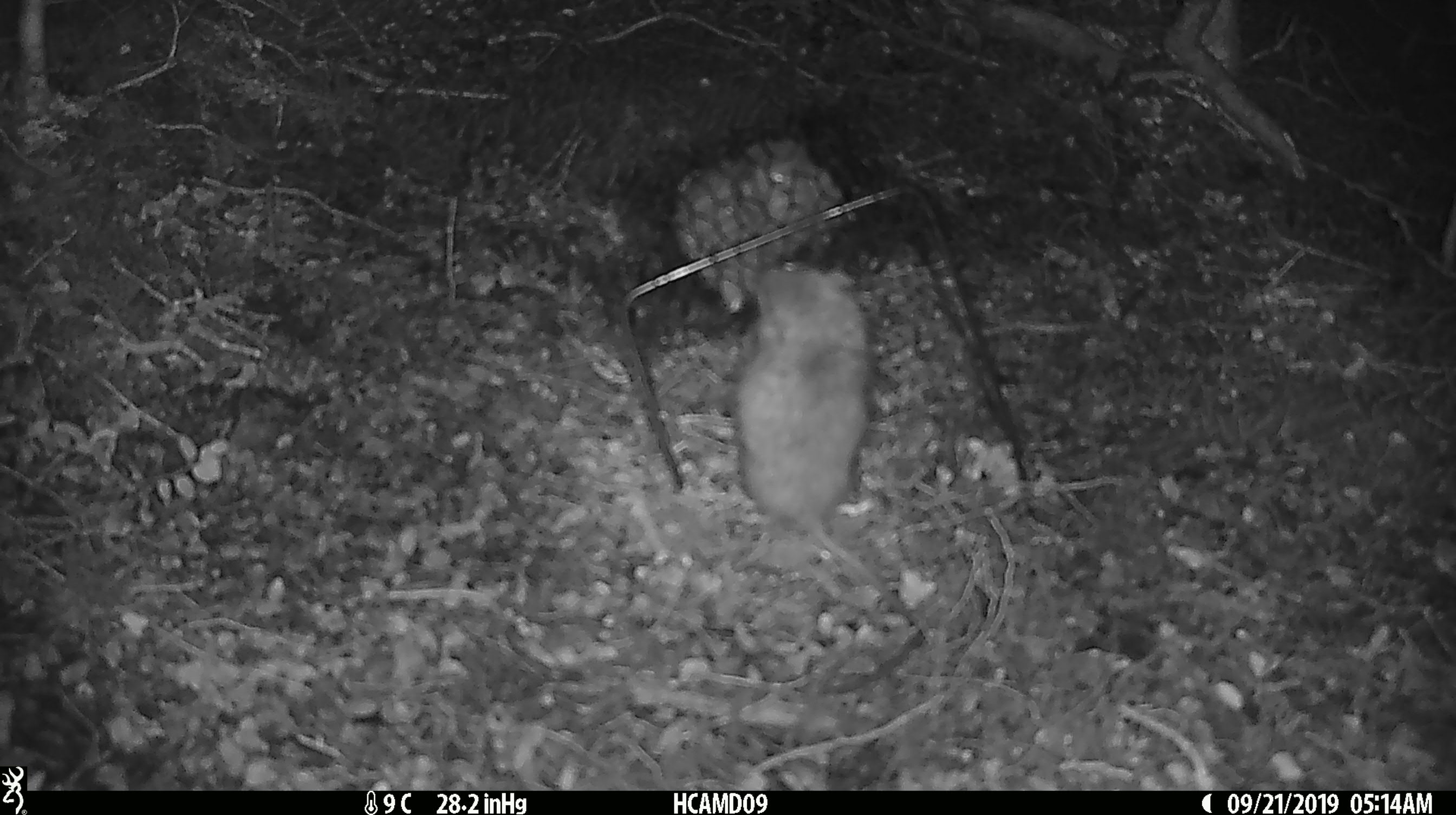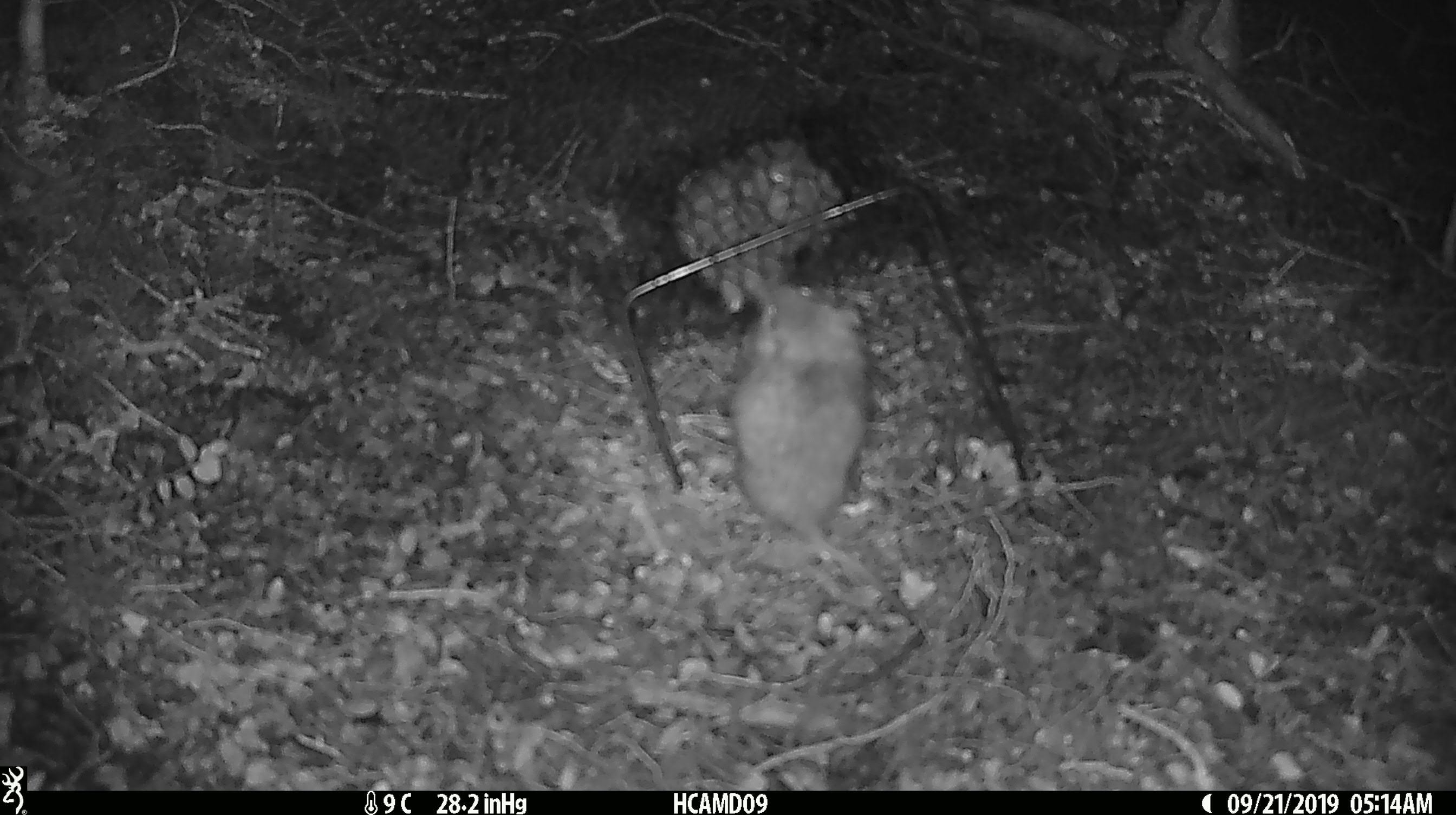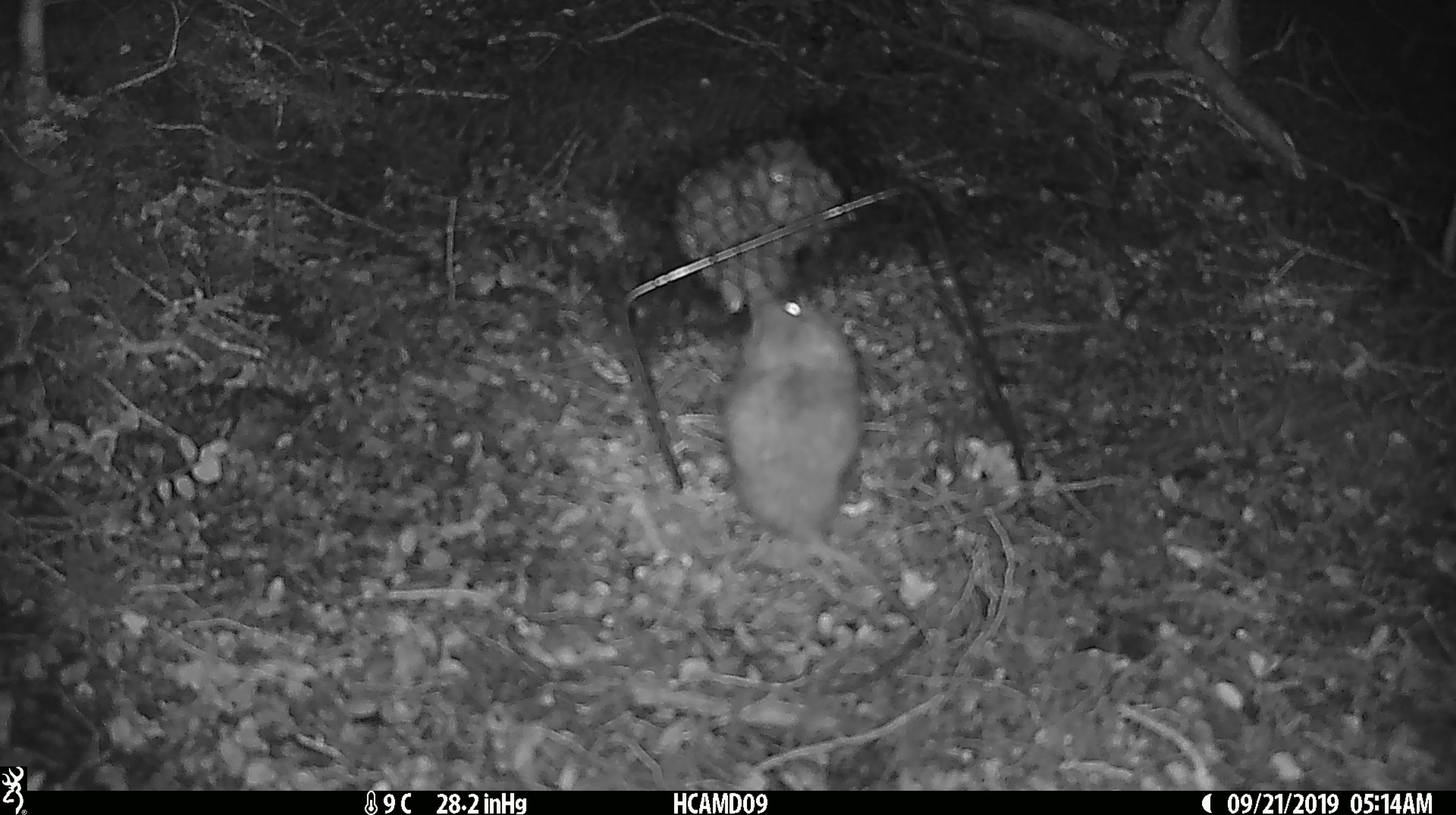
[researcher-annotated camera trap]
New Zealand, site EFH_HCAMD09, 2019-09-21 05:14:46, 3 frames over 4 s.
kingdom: Animalia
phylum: Chordata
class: Mammalia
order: Rodentia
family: Muridae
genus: Mus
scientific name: Mus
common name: mouse